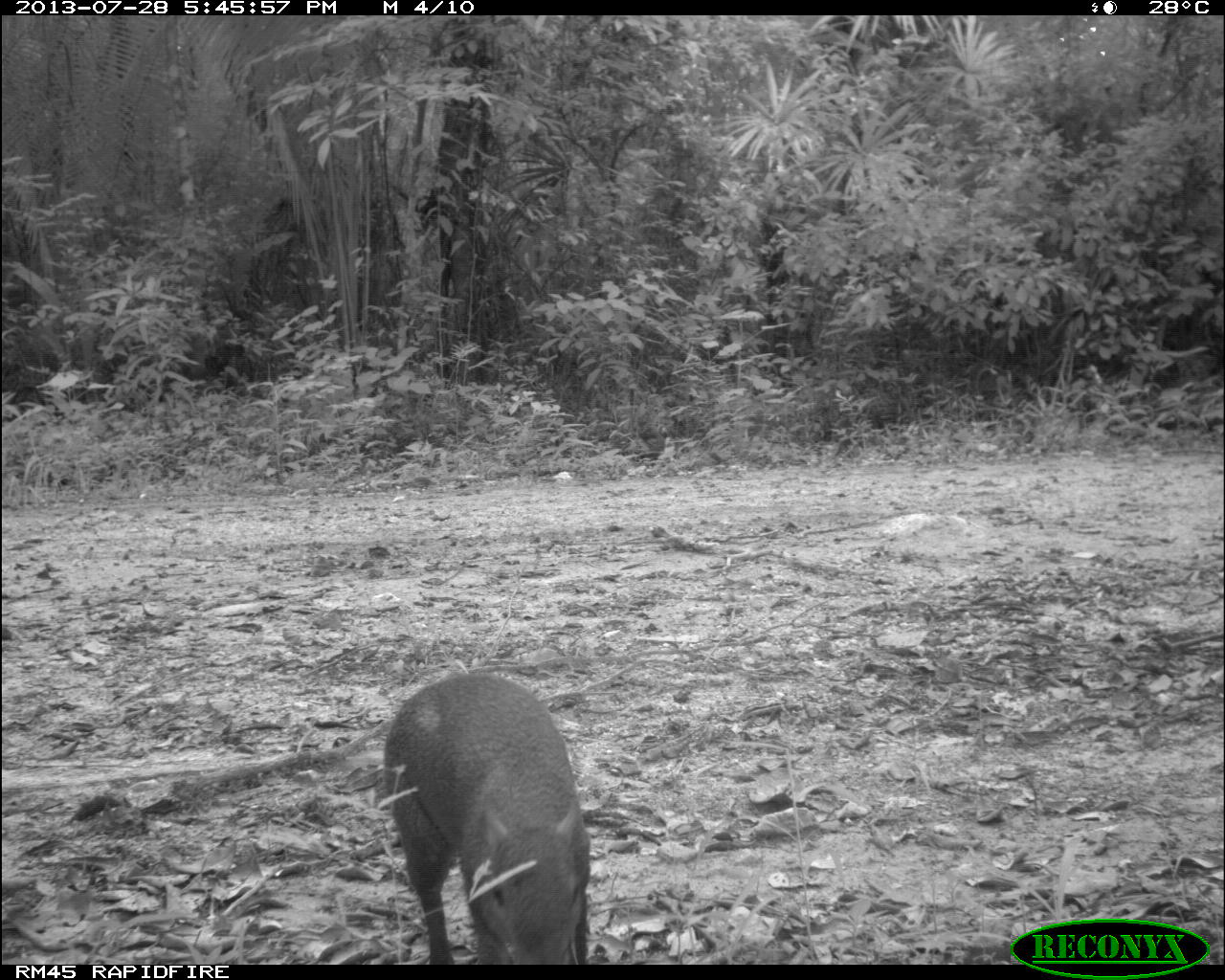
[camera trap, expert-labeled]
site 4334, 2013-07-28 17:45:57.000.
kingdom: Animalia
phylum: Chordata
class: Mammalia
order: Rodentia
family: Dasyproctidae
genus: Dasyprocta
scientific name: Dasyprocta punctata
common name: central american agouti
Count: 1.